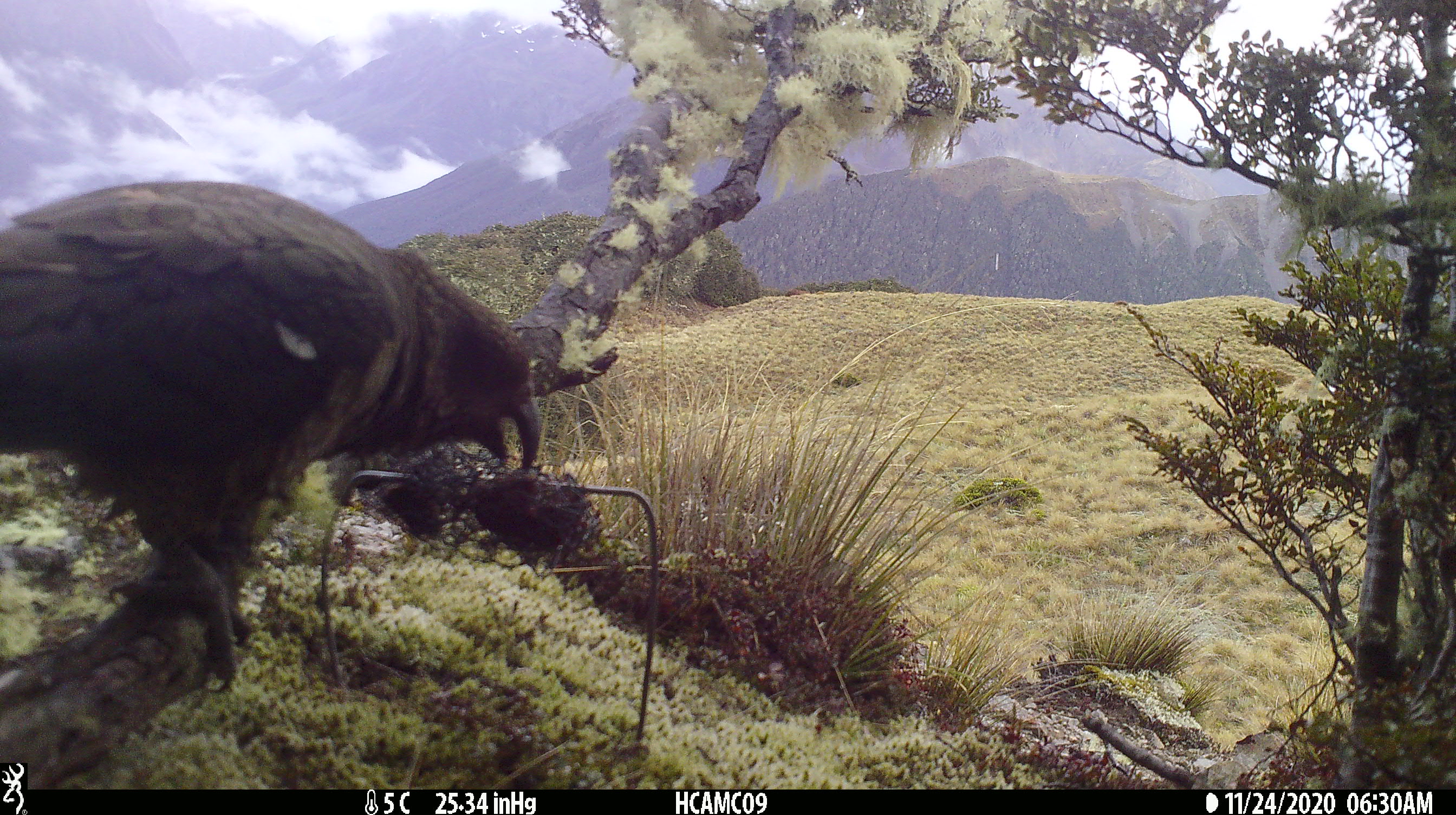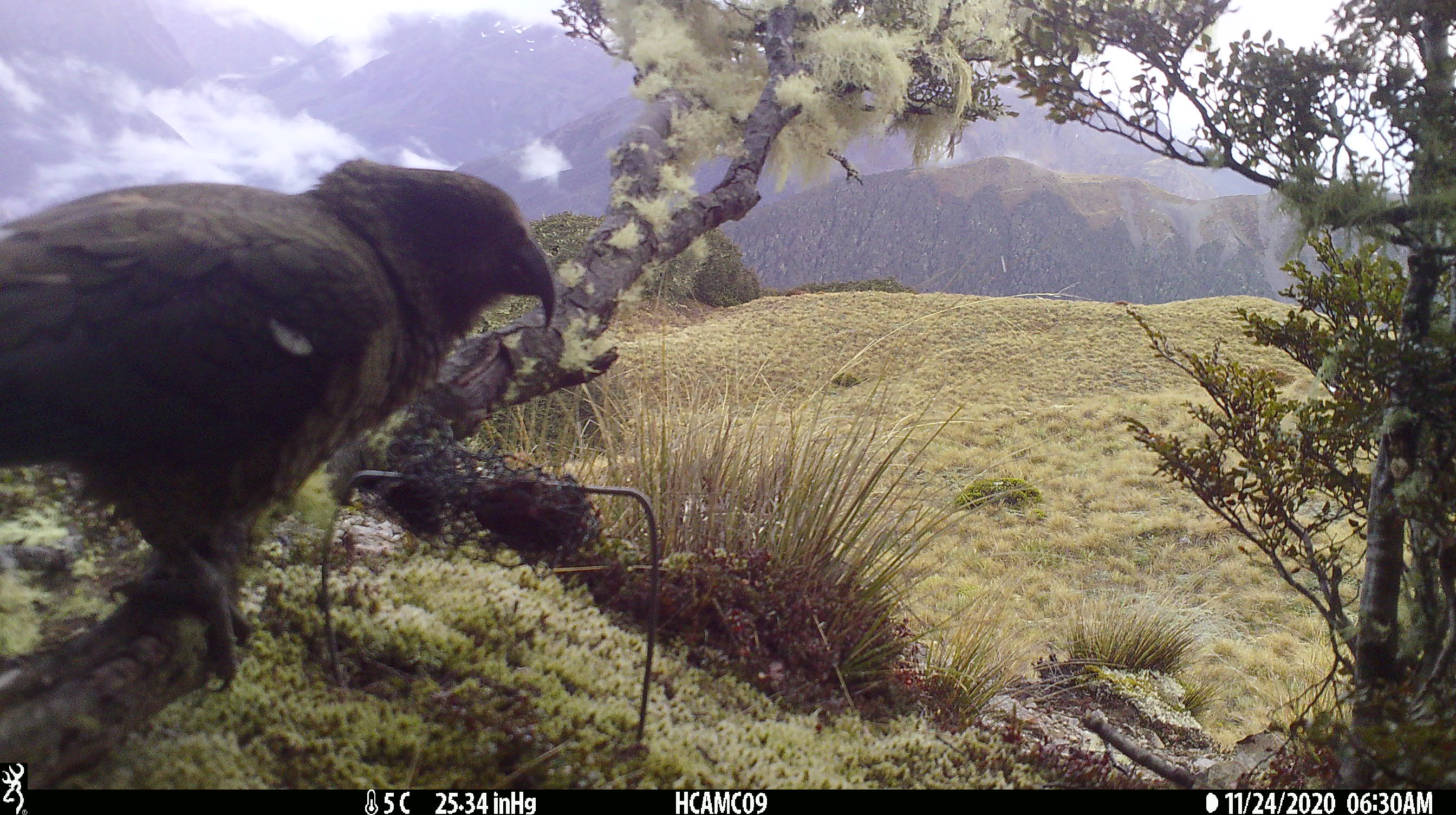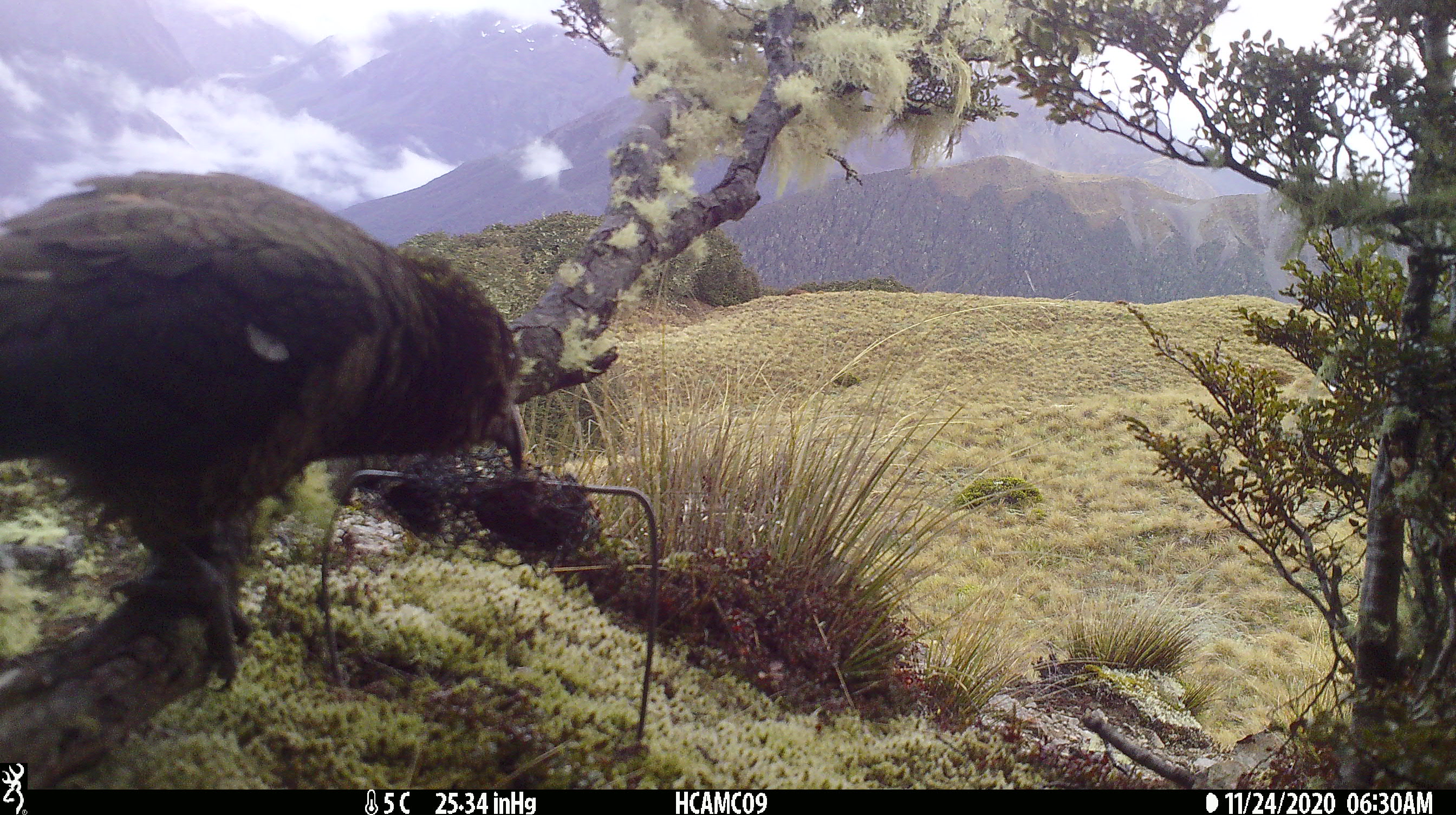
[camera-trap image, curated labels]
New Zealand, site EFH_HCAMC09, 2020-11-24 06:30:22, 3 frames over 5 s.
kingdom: Animalia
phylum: Chordata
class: Aves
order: Psittaciformes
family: Strigopidae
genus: Nestor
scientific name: Nestor notabilis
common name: kea